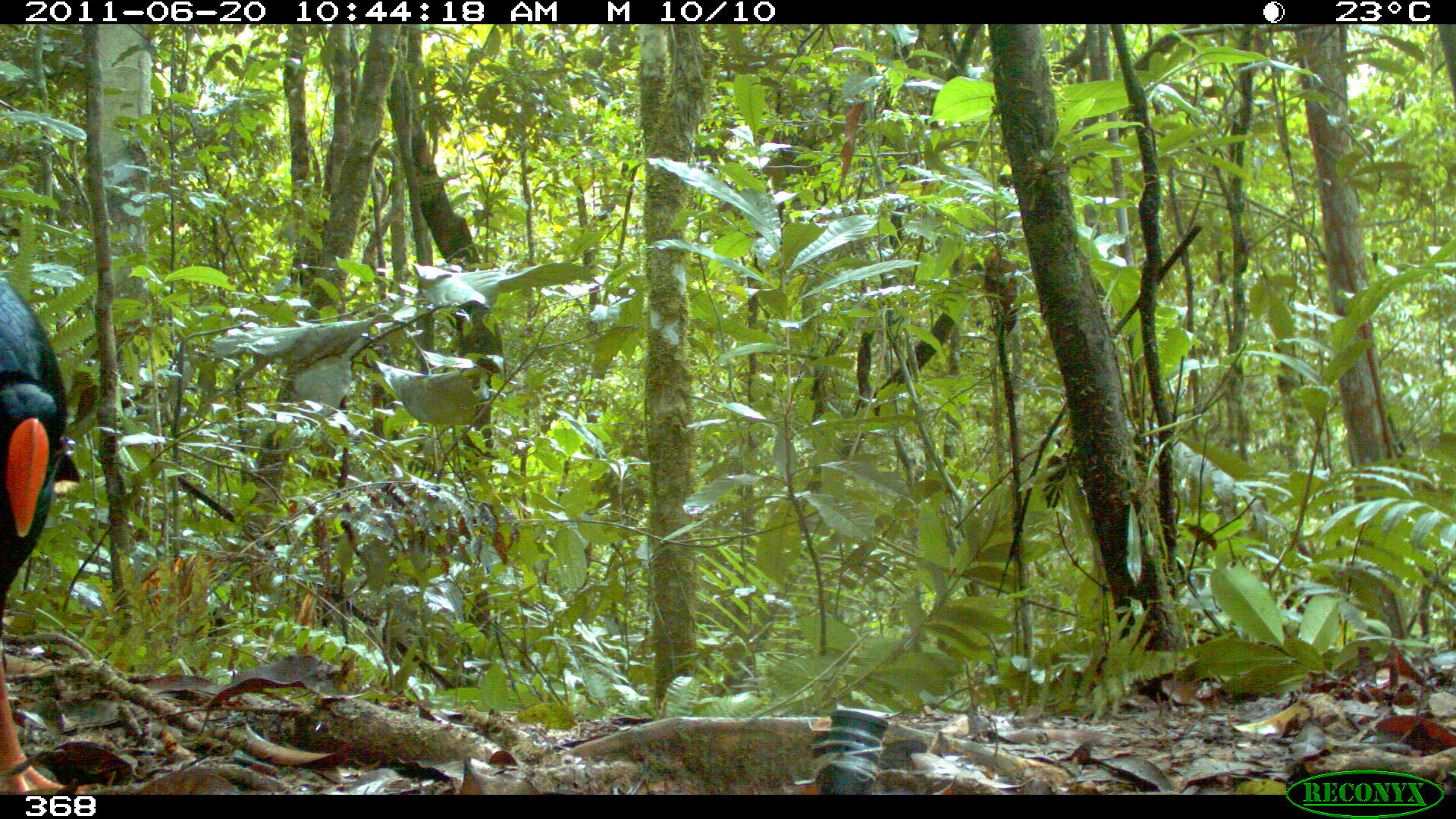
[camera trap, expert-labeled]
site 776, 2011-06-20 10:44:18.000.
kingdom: Animalia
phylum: Chordata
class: Aves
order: Galliformes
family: Cracidae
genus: Mitu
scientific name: Mitu tuberosum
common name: razor-billed curassow